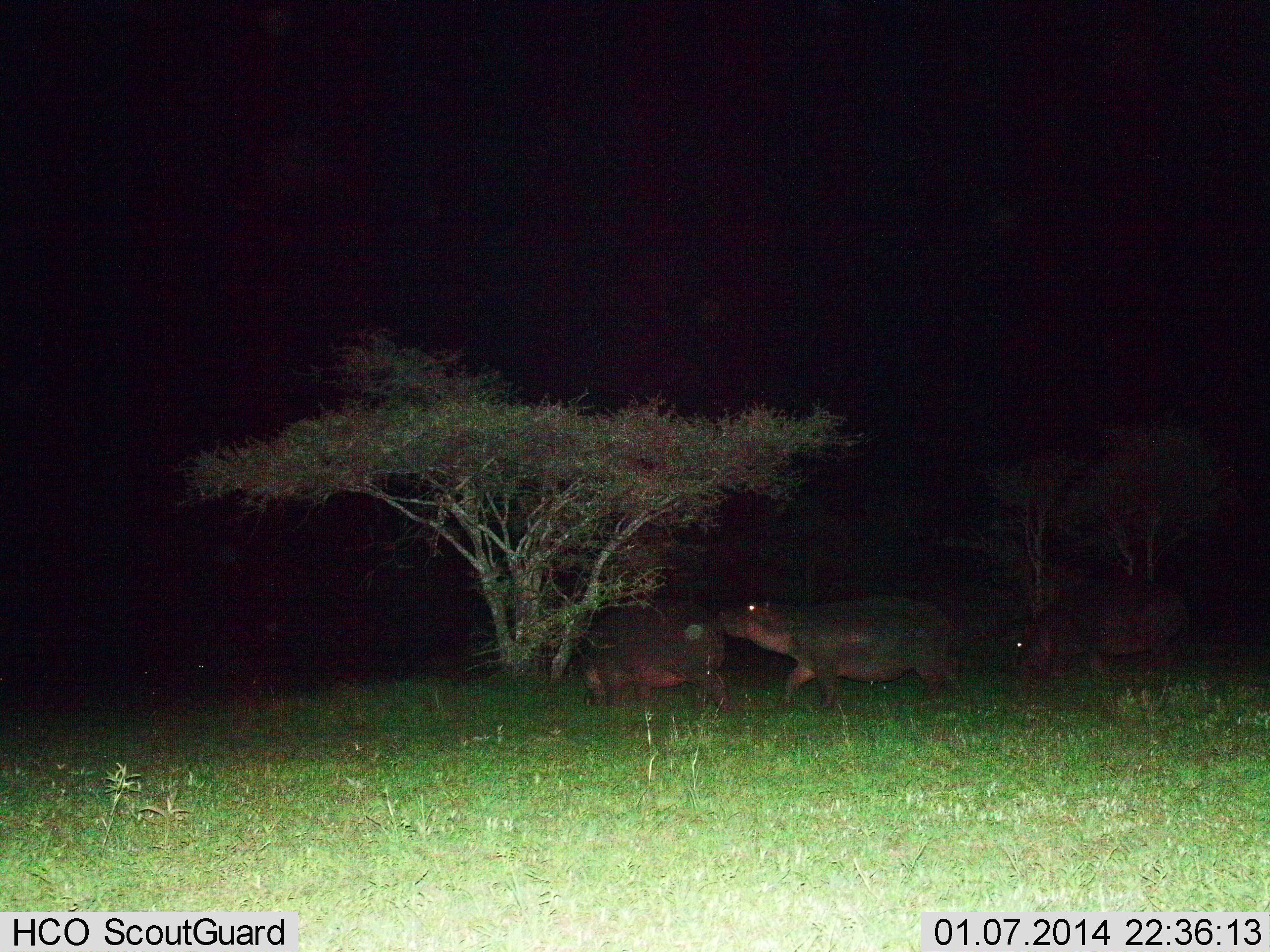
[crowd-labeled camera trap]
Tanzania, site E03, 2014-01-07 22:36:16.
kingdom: Animalia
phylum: Chordata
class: Mammalia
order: Artiodactyla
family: Hippopotamidae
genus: Hippopotamus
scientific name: Hippopotamus amphibius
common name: hippopotamus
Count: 3.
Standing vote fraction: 27%.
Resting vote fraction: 0%.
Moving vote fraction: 73%.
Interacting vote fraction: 9%.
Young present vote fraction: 0%.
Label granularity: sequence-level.